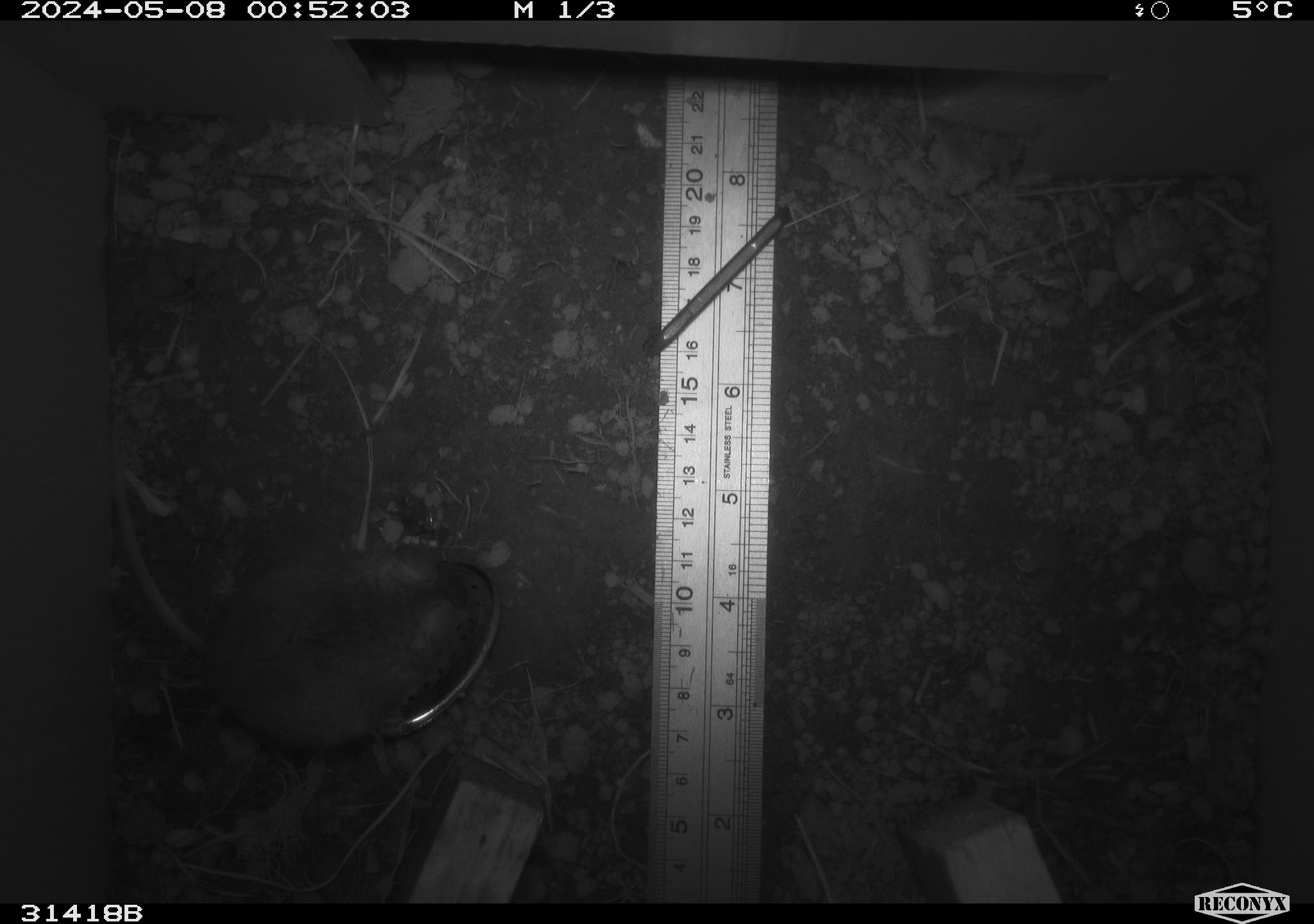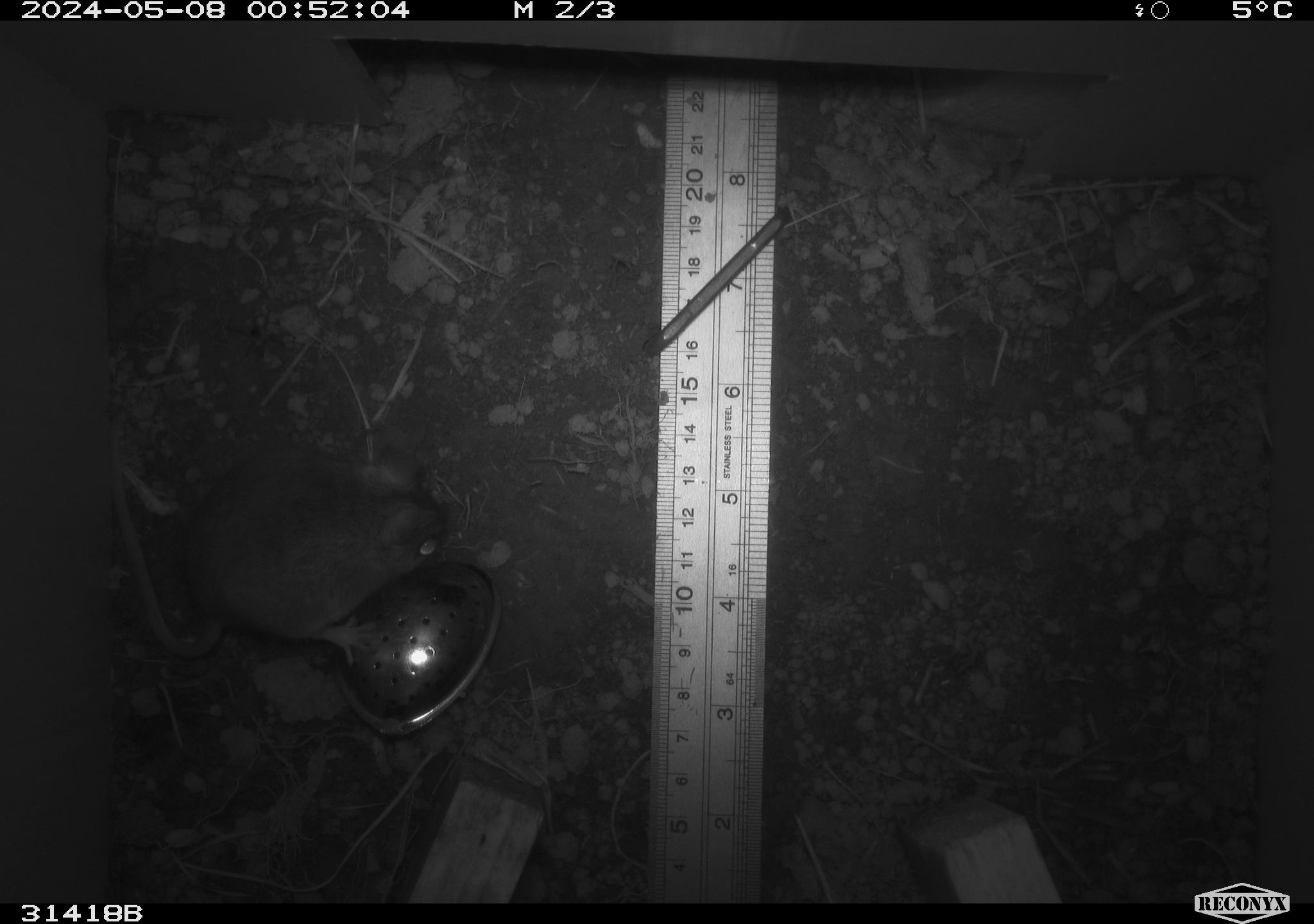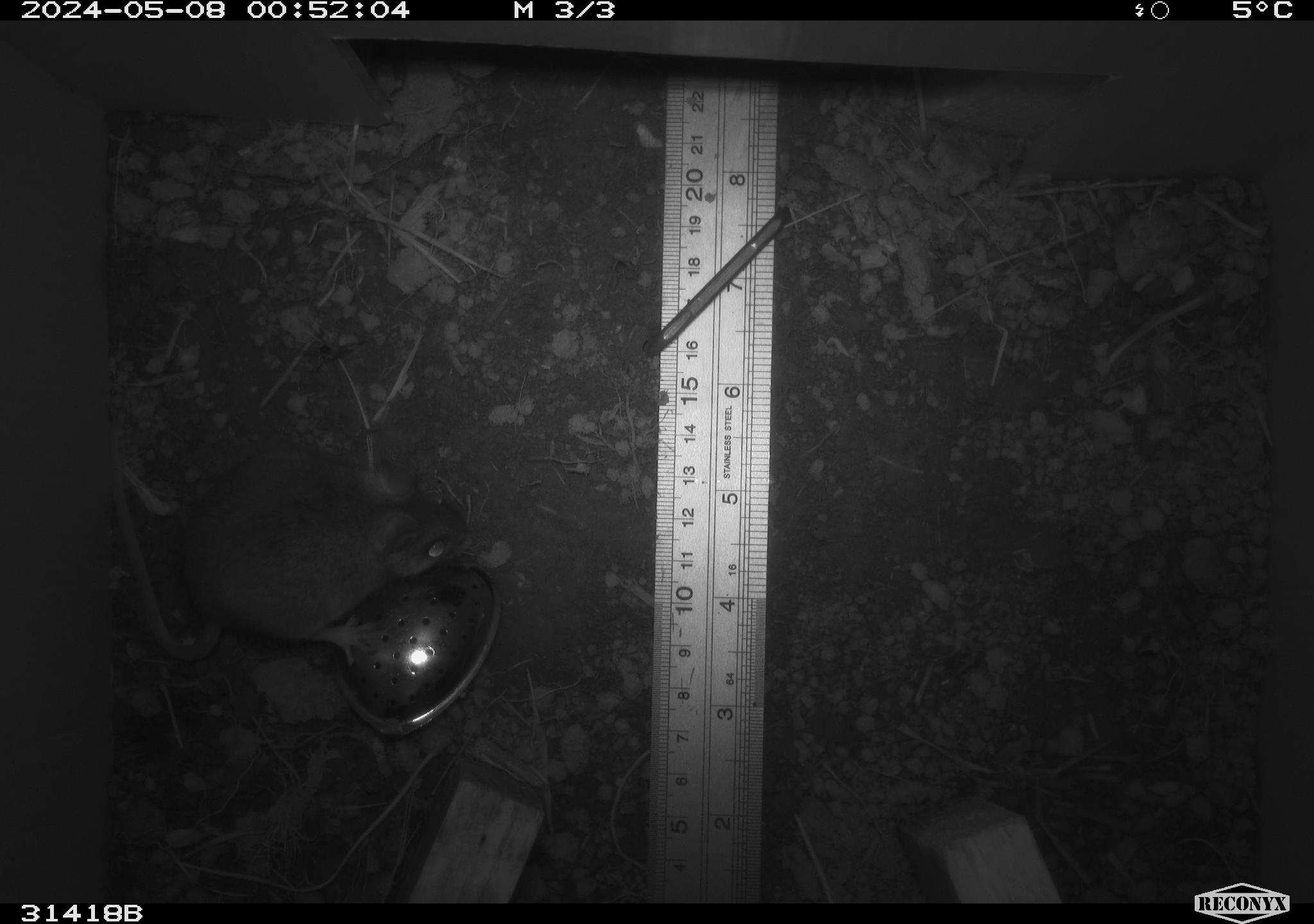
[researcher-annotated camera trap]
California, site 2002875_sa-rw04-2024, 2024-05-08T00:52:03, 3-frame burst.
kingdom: Animalia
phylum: Chordata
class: Mammalia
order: Rodentia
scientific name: Rodentia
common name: rodent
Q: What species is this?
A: Rodent (Rodentia).